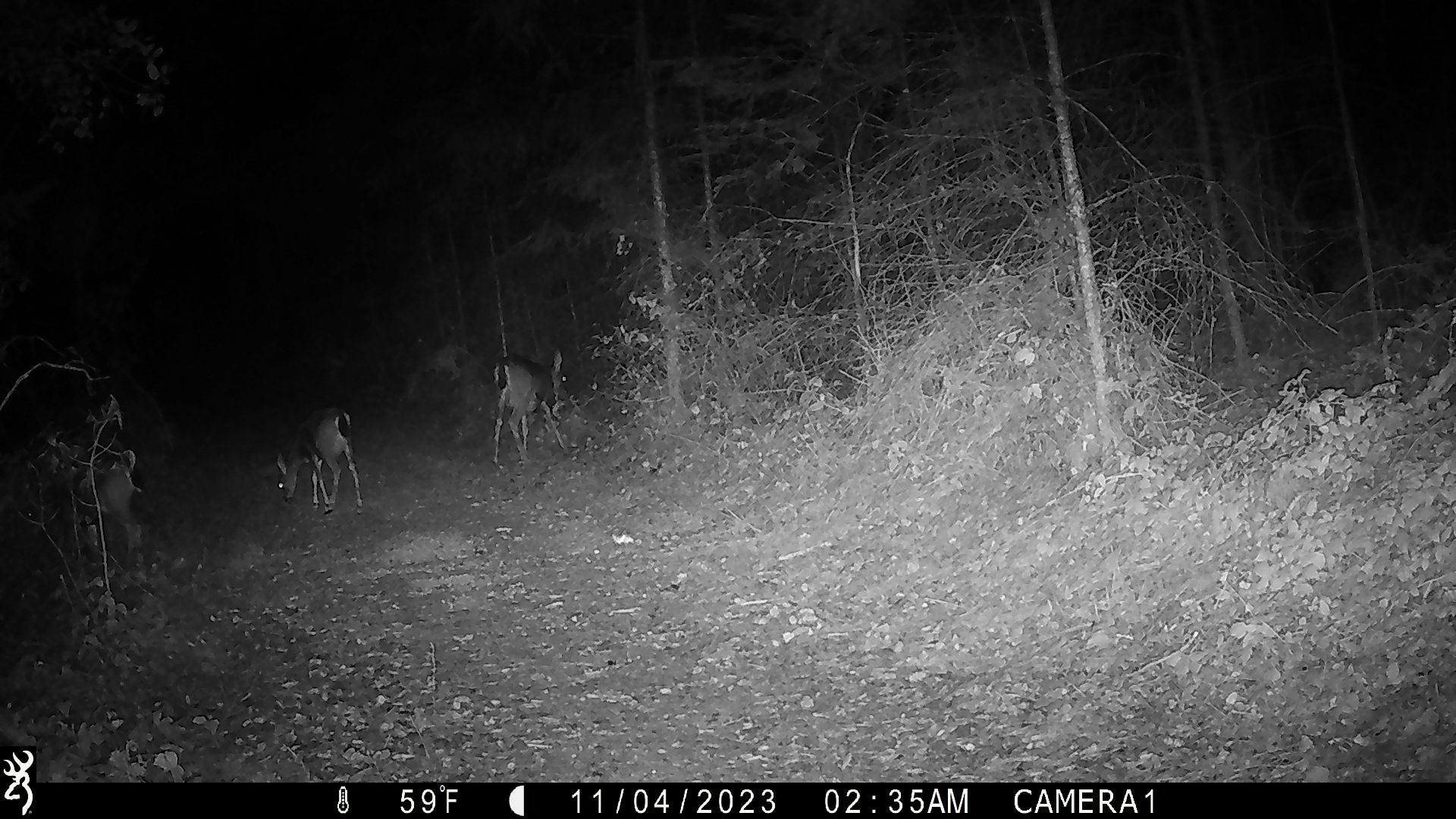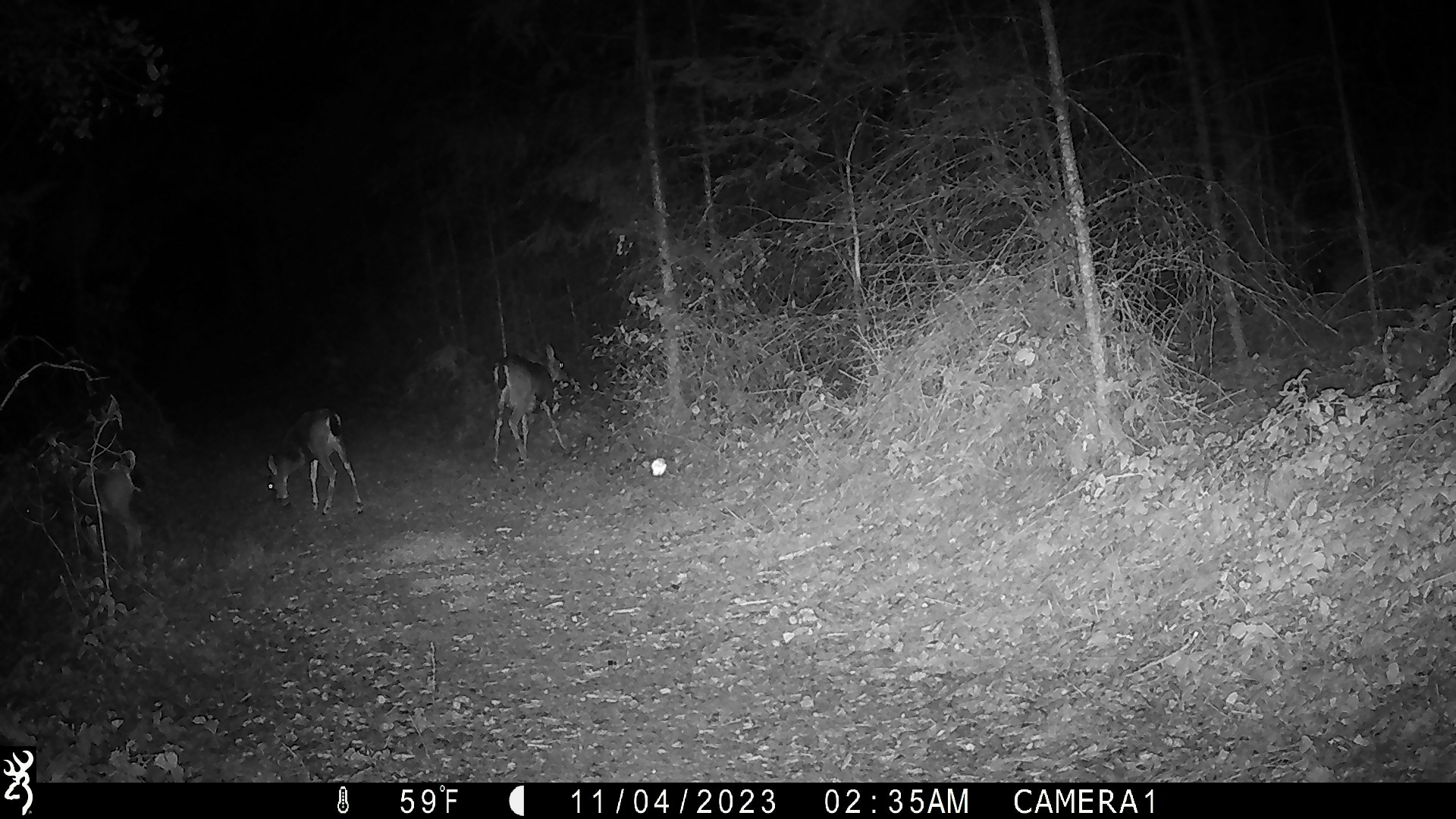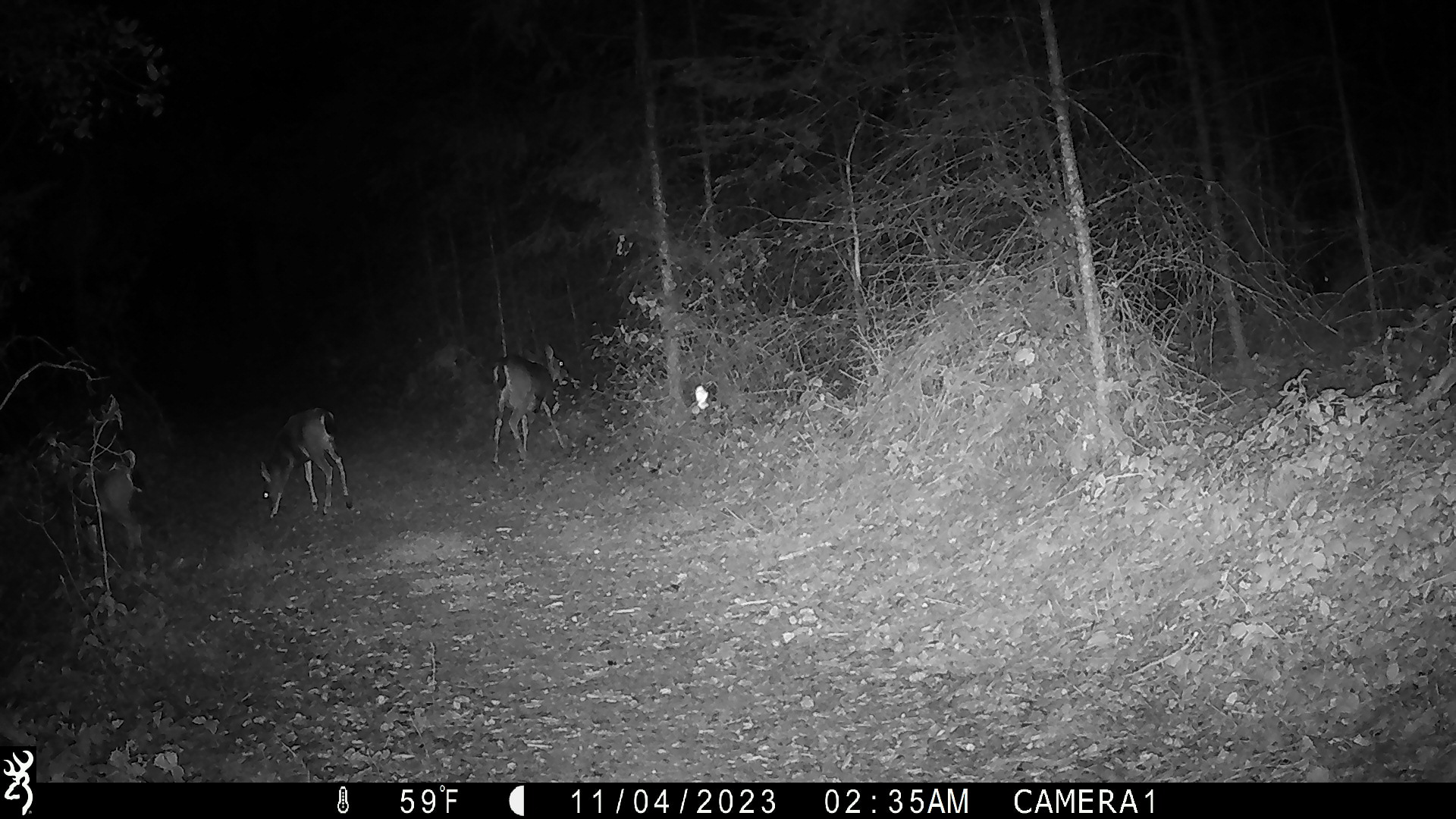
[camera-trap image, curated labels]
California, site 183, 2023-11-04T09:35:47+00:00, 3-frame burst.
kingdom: Animalia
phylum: Chordata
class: Mammalia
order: Artiodactyla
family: Cervidae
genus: Odocoileus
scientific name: Odocoileus hemionus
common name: mule deer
Mule deer (Odocoileus hemionus).